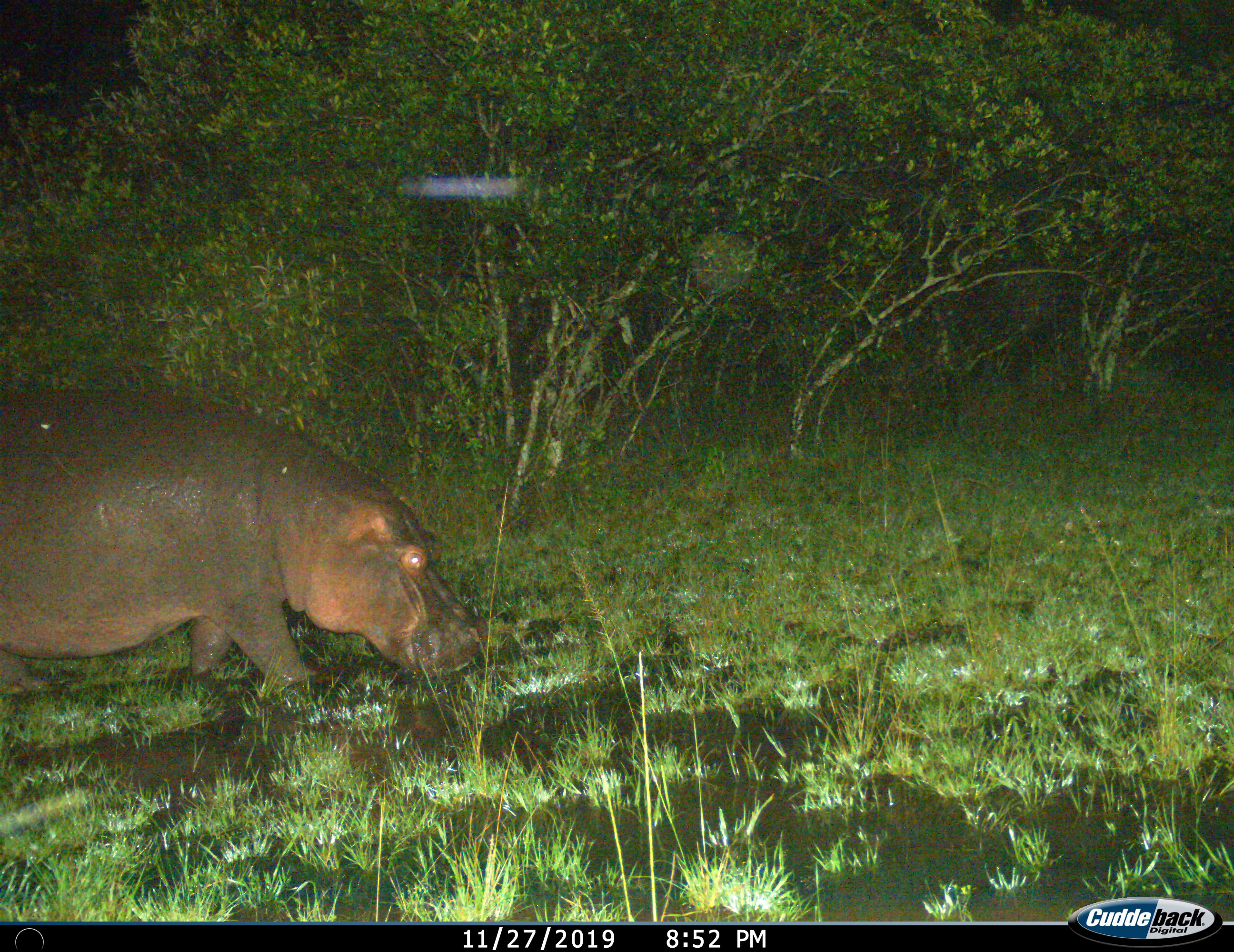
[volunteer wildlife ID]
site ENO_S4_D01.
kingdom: Animalia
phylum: Chordata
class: Mammalia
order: Artiodactyla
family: Hippopotamidae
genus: Hippopotamus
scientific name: Hippopotamus amphibius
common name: hippopotamus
Hippopotamus (Hippopotamus amphibius), count 1. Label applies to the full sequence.